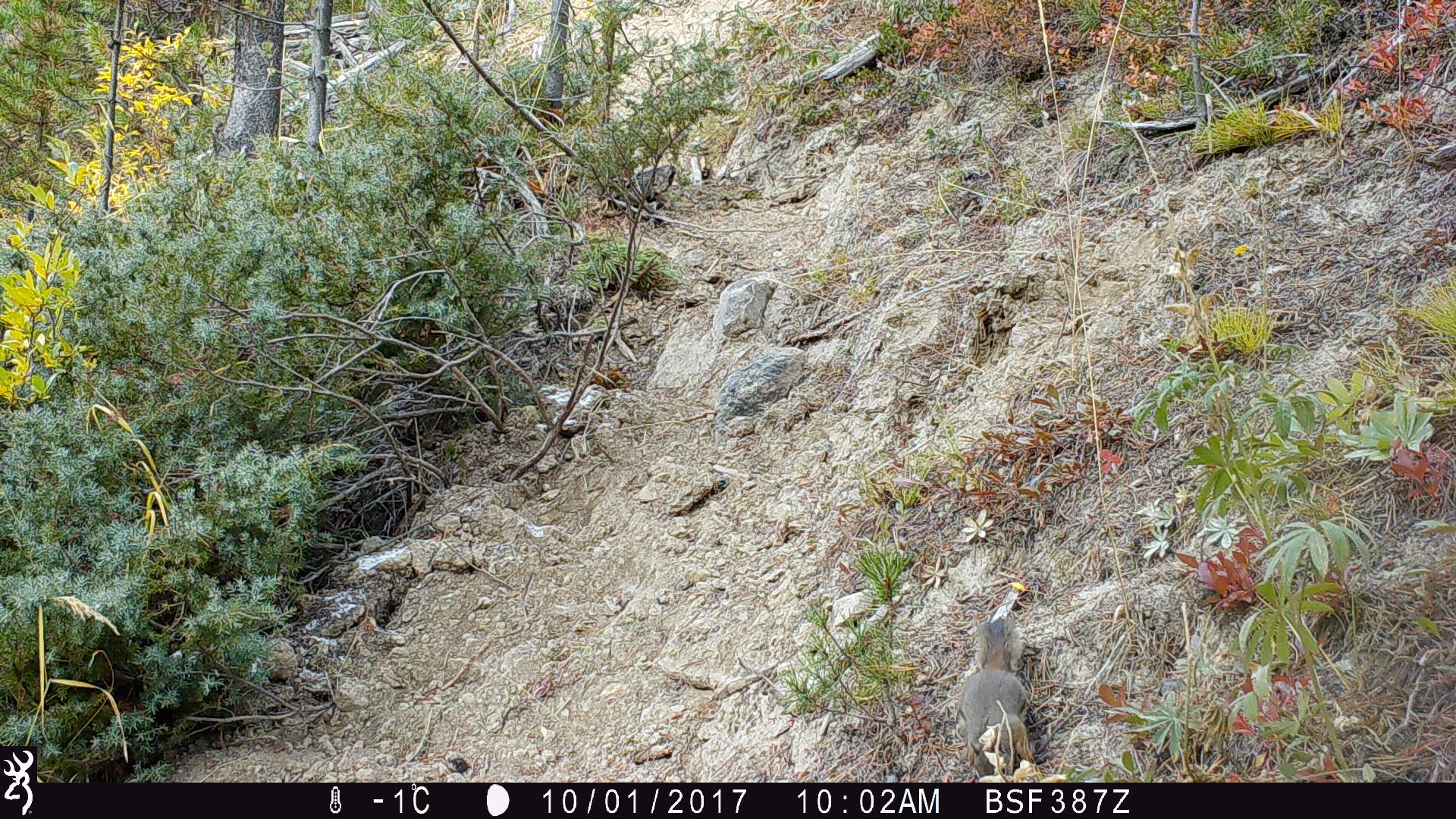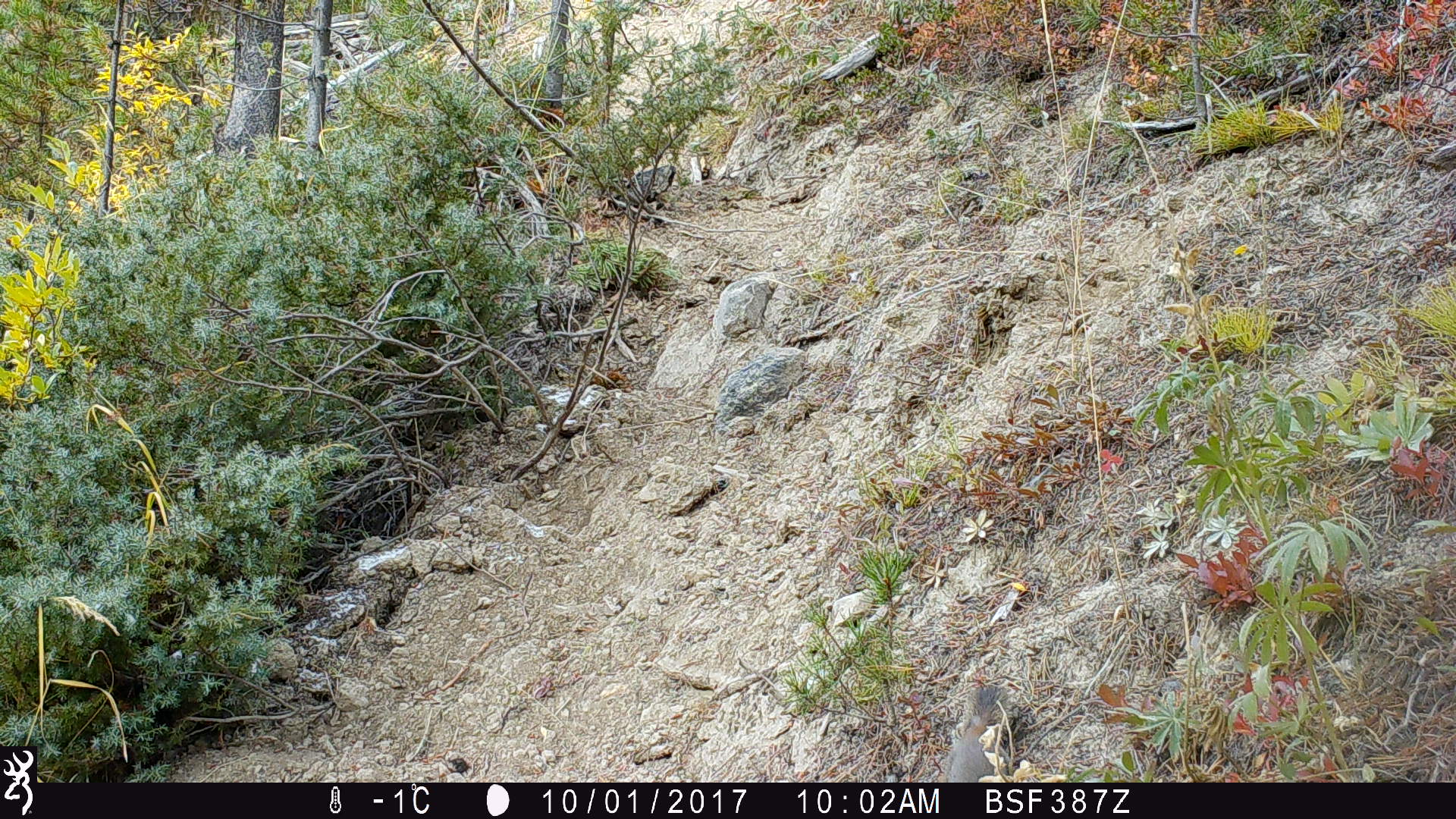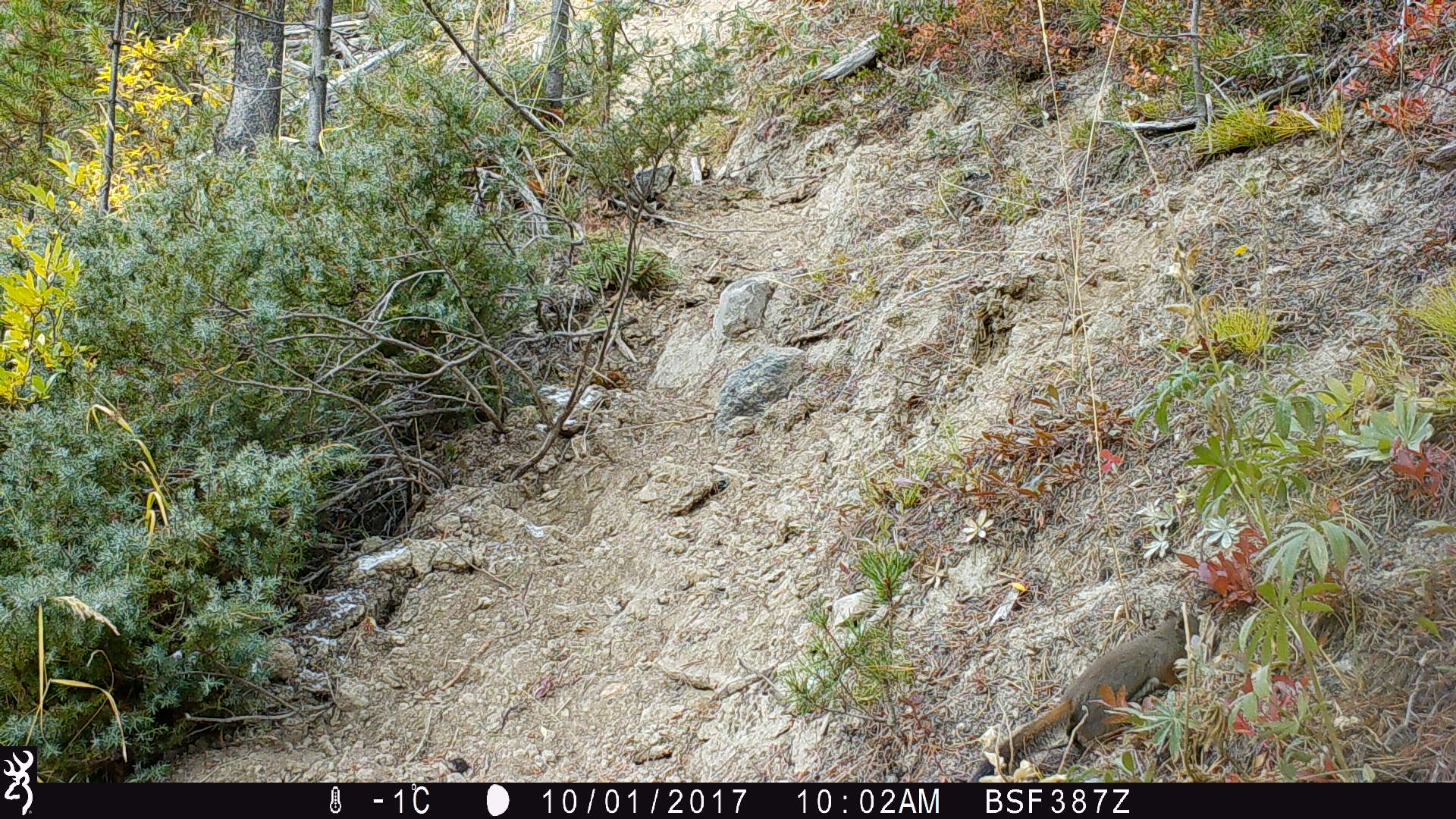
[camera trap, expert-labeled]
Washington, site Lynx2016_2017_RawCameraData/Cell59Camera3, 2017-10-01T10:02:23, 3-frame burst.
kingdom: Animalia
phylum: Chordata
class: Mammalia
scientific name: Mammalia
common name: small mammal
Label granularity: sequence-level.